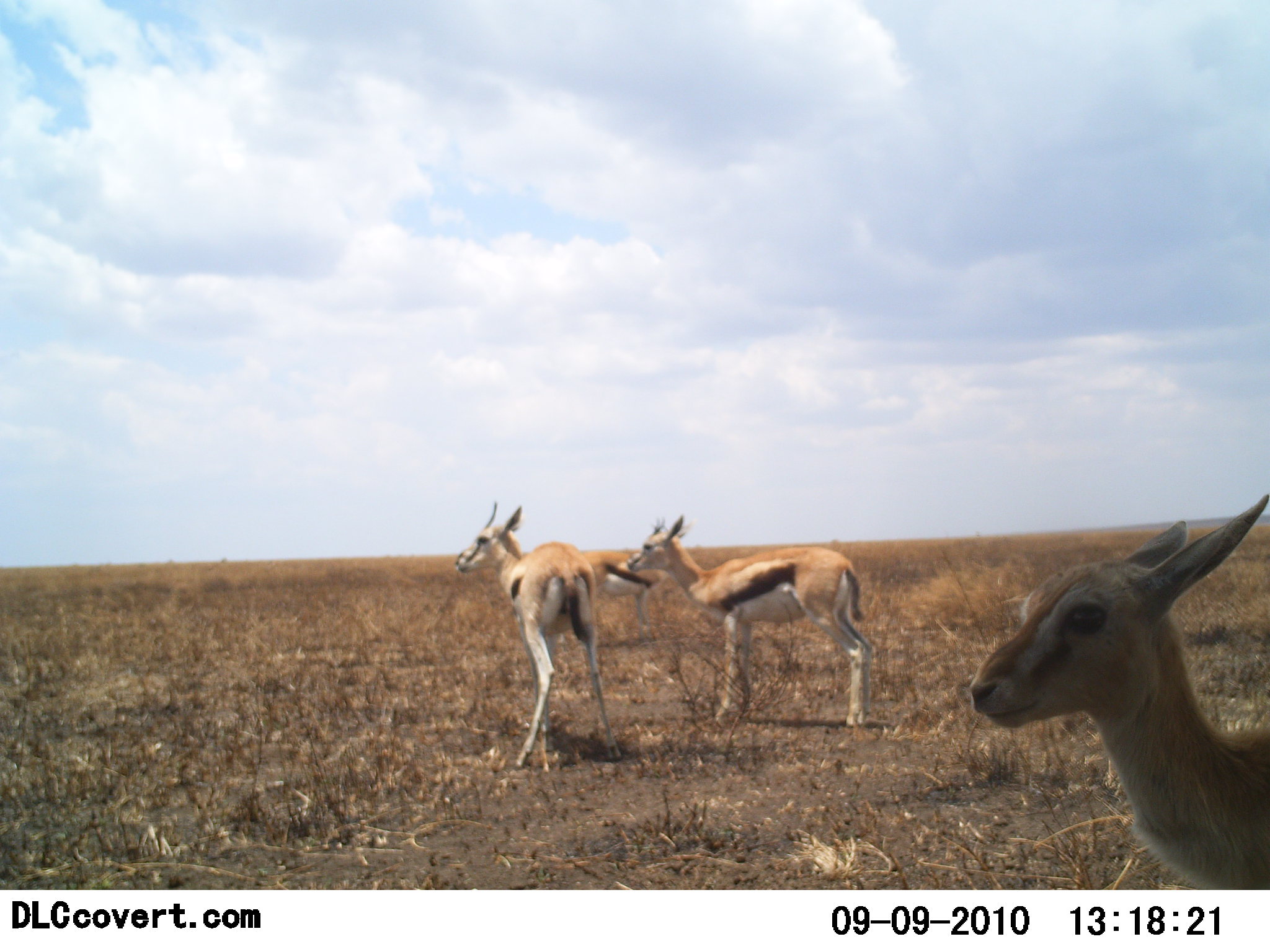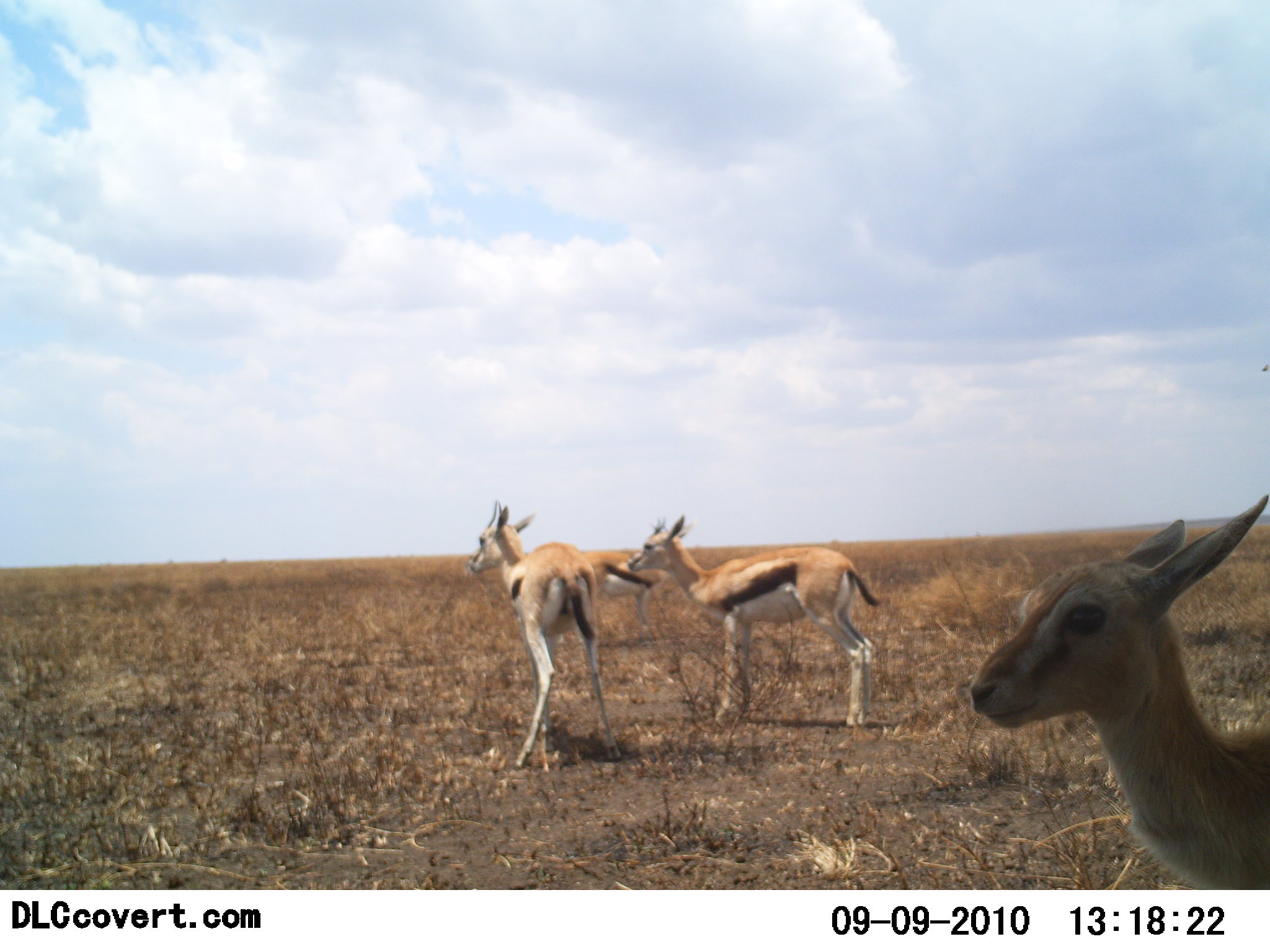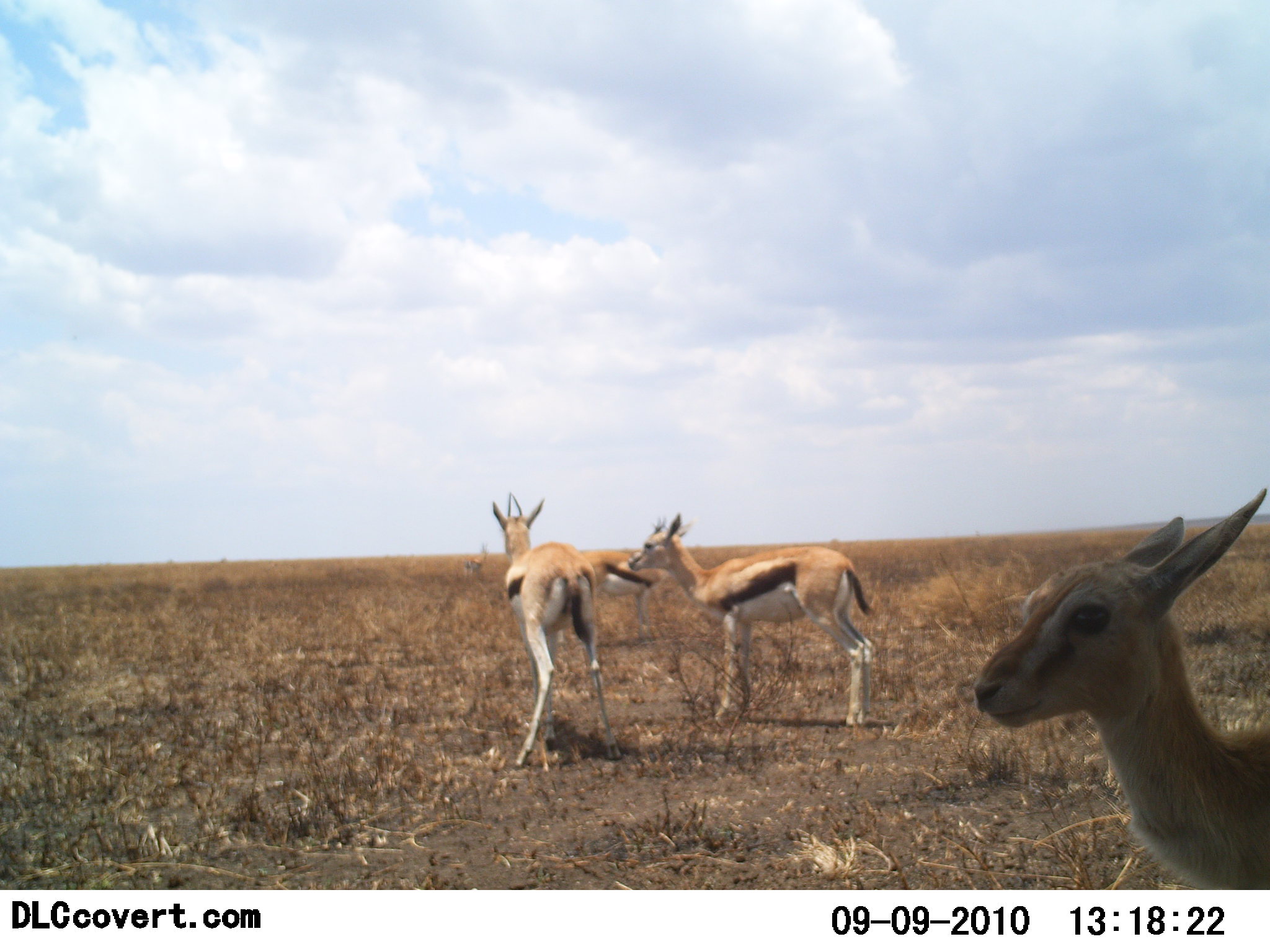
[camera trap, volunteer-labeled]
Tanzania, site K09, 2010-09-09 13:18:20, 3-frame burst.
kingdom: Animalia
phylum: Chordata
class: Mammalia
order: Artiodactyla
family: Bovidae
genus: Eudorcas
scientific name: Eudorcas thomsonii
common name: thomson's gazelle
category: gazellethomsons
Gazellethomsons (thomson's gazelle) (Eudorcas thomsonii), count 3. Behavior (volunteer vote fractions): standing 93%, resting 0%, moving 7%, interacting 0%. Young present (vote fraction): 7%. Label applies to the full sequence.